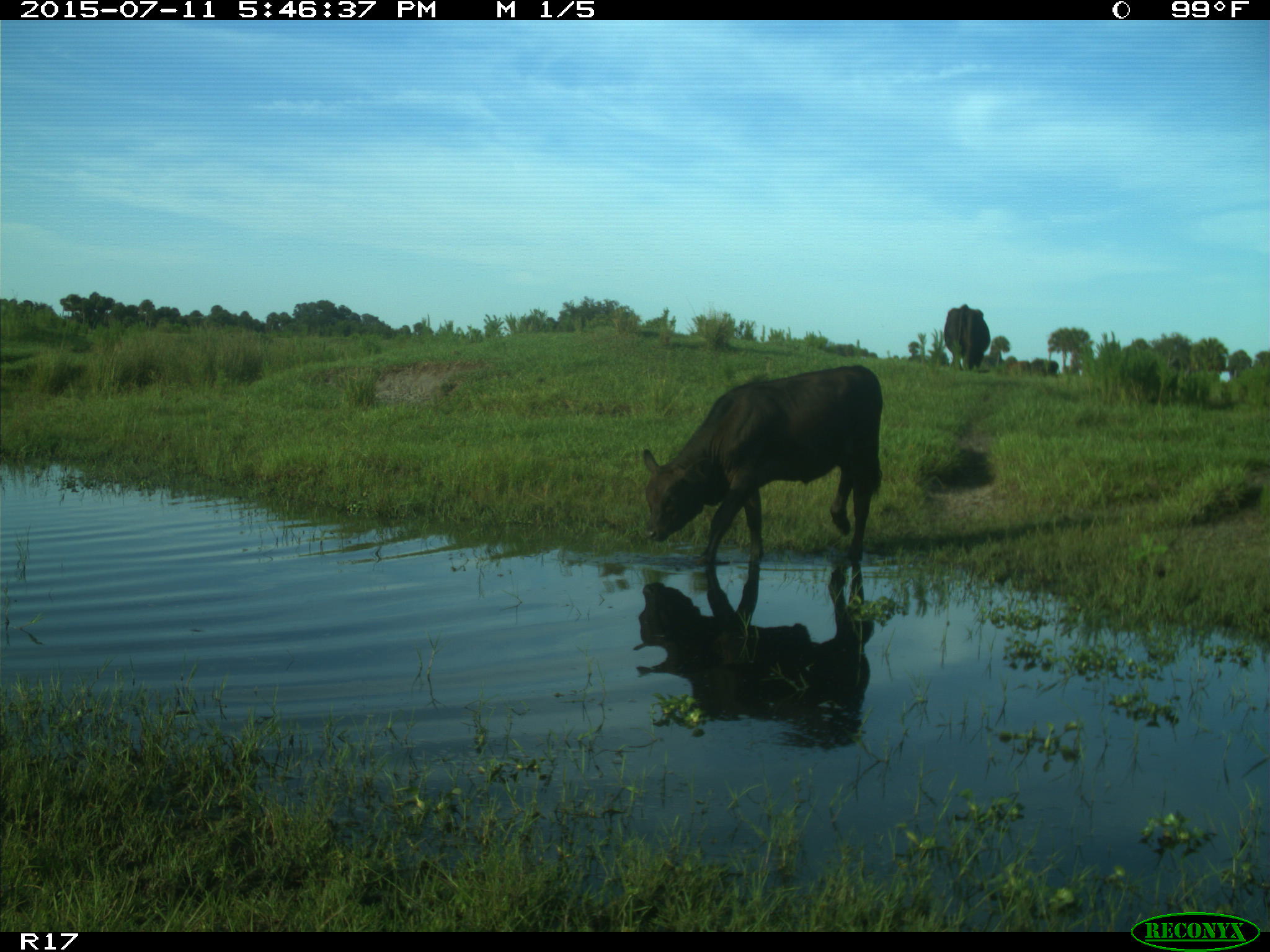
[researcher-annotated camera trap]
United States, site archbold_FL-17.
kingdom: Animalia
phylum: Chordata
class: Mammalia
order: Artiodactyla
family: Bovidae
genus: Bos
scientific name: Bos taurus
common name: domestic cow